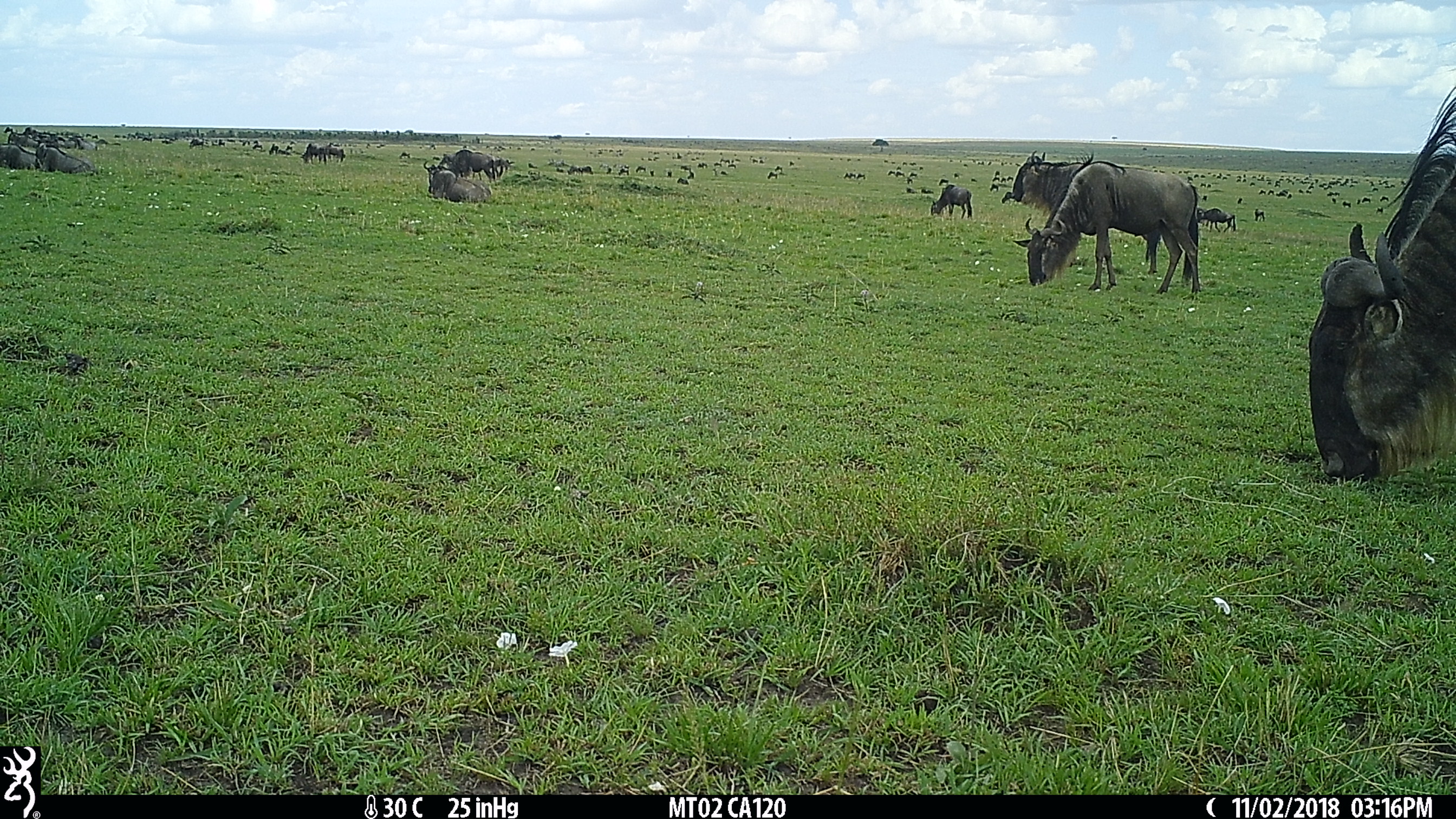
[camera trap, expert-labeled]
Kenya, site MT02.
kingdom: Animalia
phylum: Chordata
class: Mammalia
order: Artiodactyla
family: Bovidae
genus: Connochaetes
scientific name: Connochaetes taurinus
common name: blue wildebeest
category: wildebeest